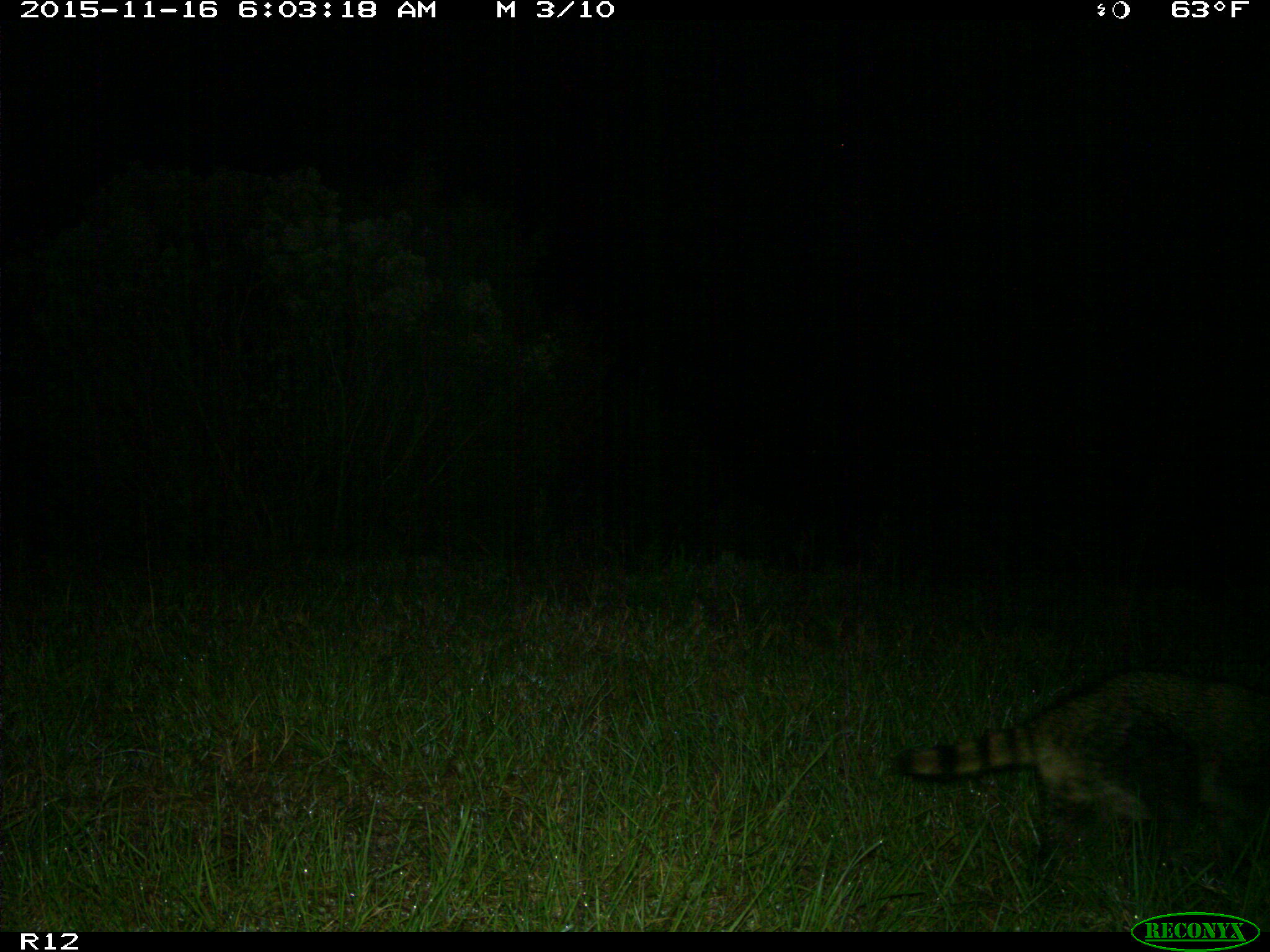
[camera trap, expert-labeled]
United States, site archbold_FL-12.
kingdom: Animalia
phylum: Chordata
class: Mammalia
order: Carnivora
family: Procyonidae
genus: Procyon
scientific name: Procyon lotor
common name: common raccoon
Procyon lotor (common raccoon).